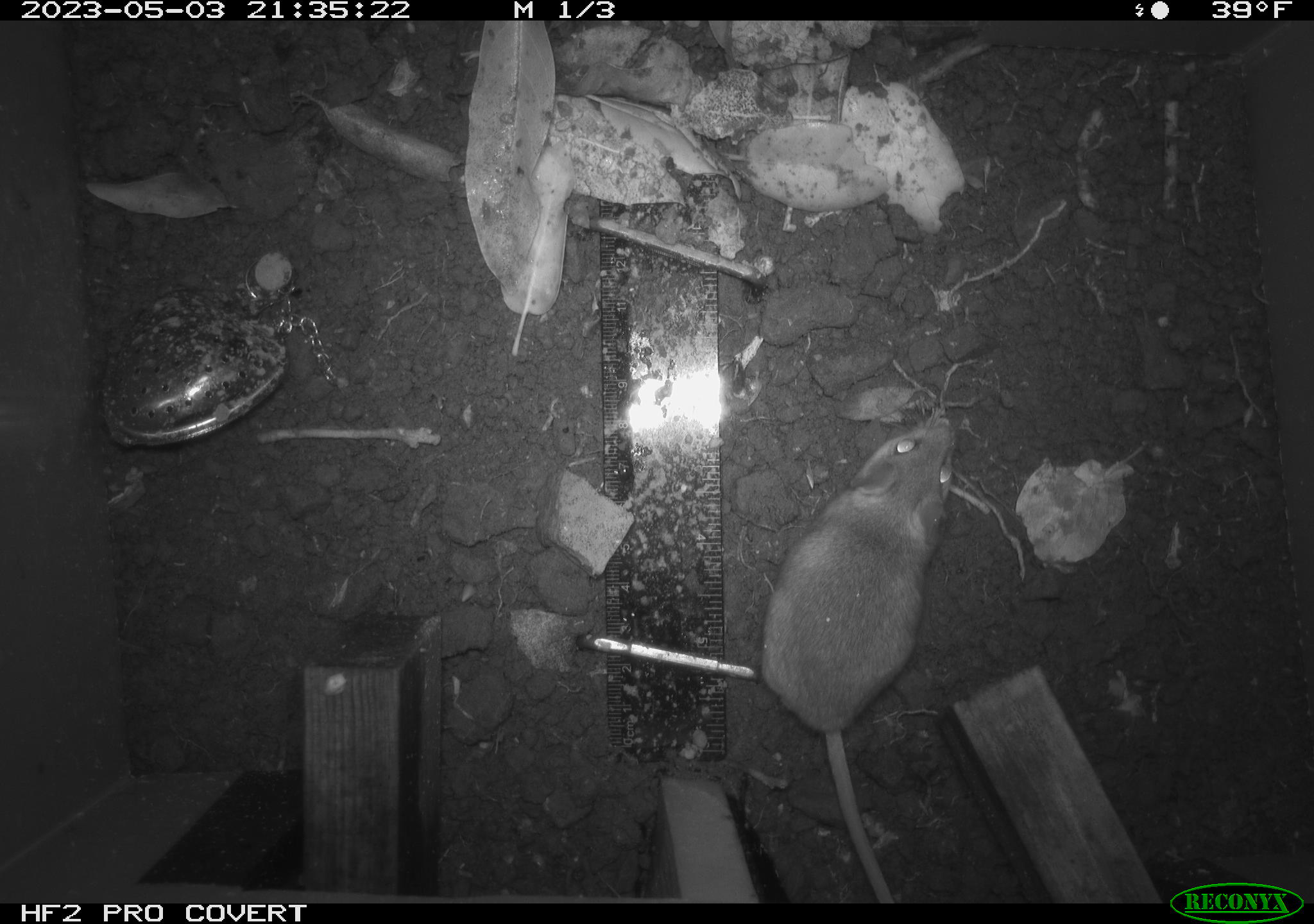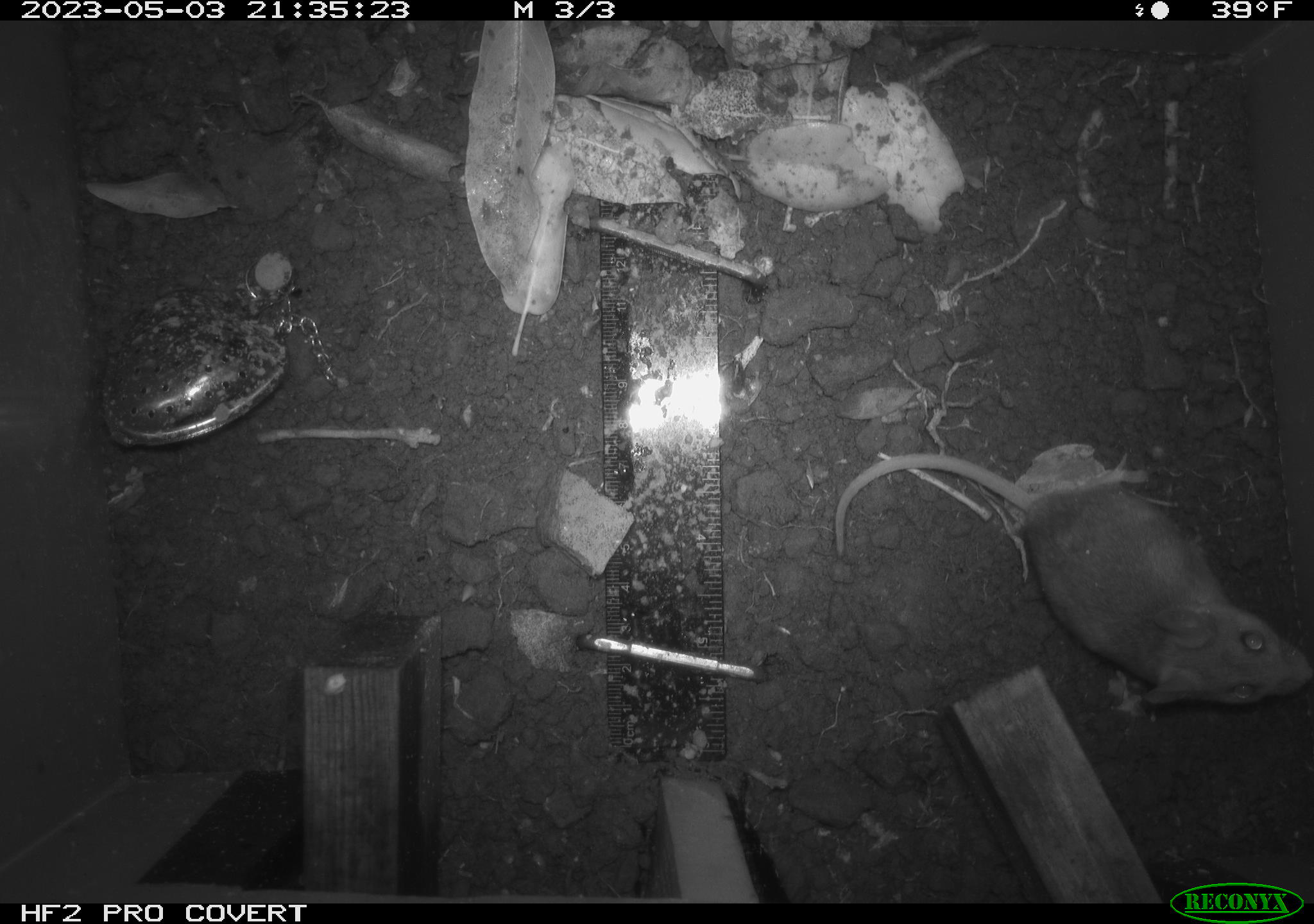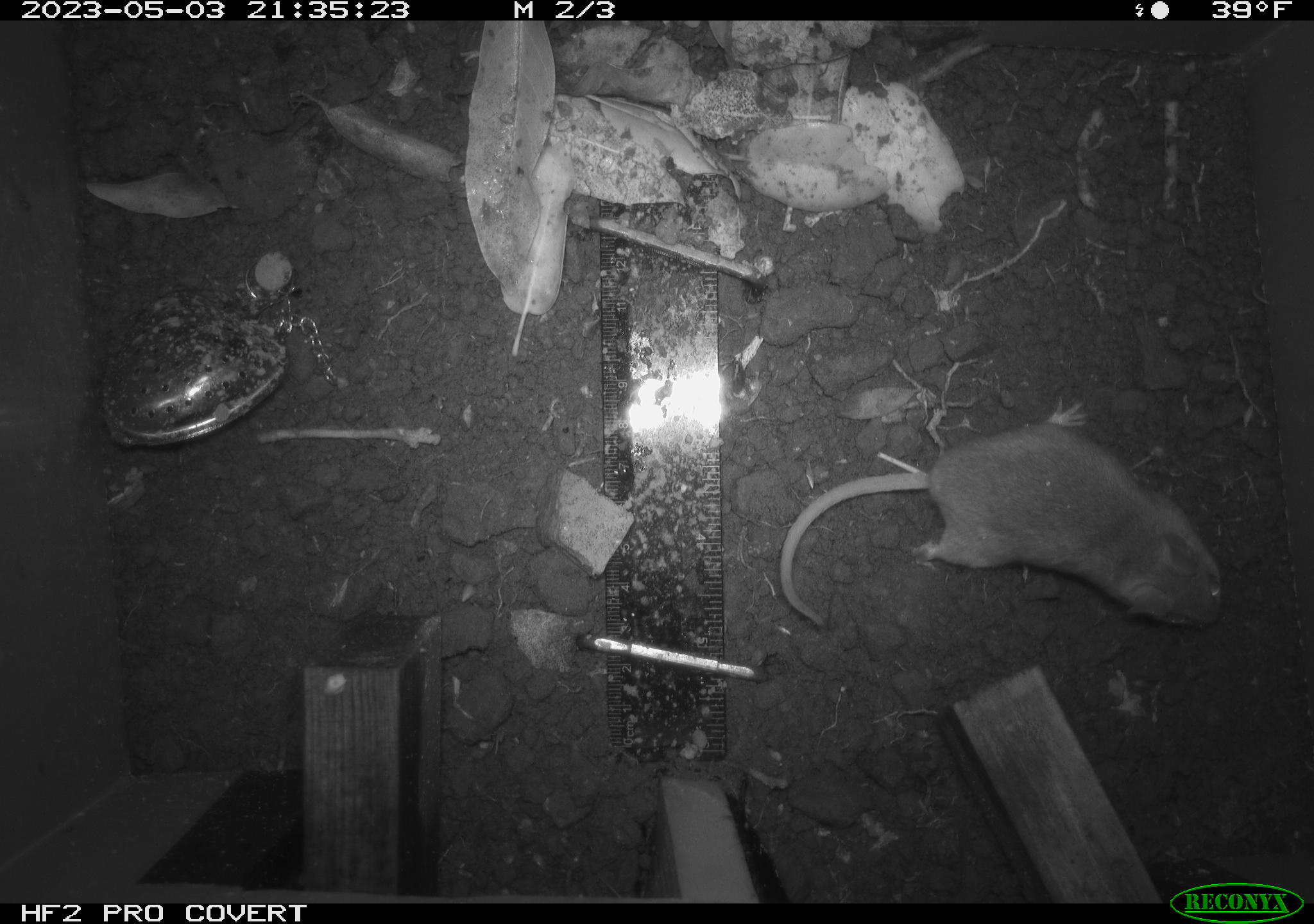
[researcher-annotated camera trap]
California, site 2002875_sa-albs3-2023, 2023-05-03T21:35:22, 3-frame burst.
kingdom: Animalia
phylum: Chordata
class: Mammalia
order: Rodentia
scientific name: Rodentia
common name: mouse species